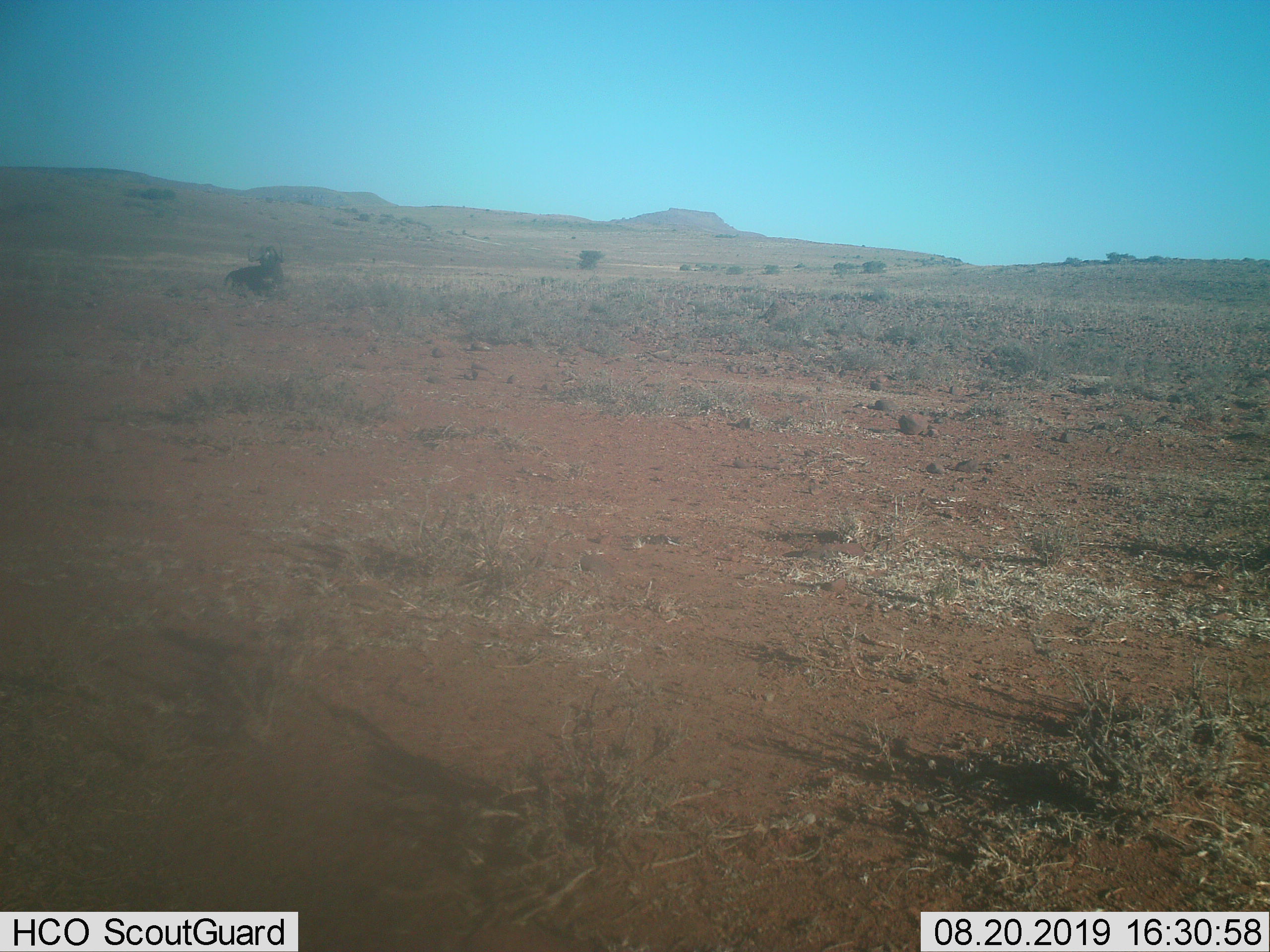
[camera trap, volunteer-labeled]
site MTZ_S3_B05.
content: unidentified animal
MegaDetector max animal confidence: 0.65